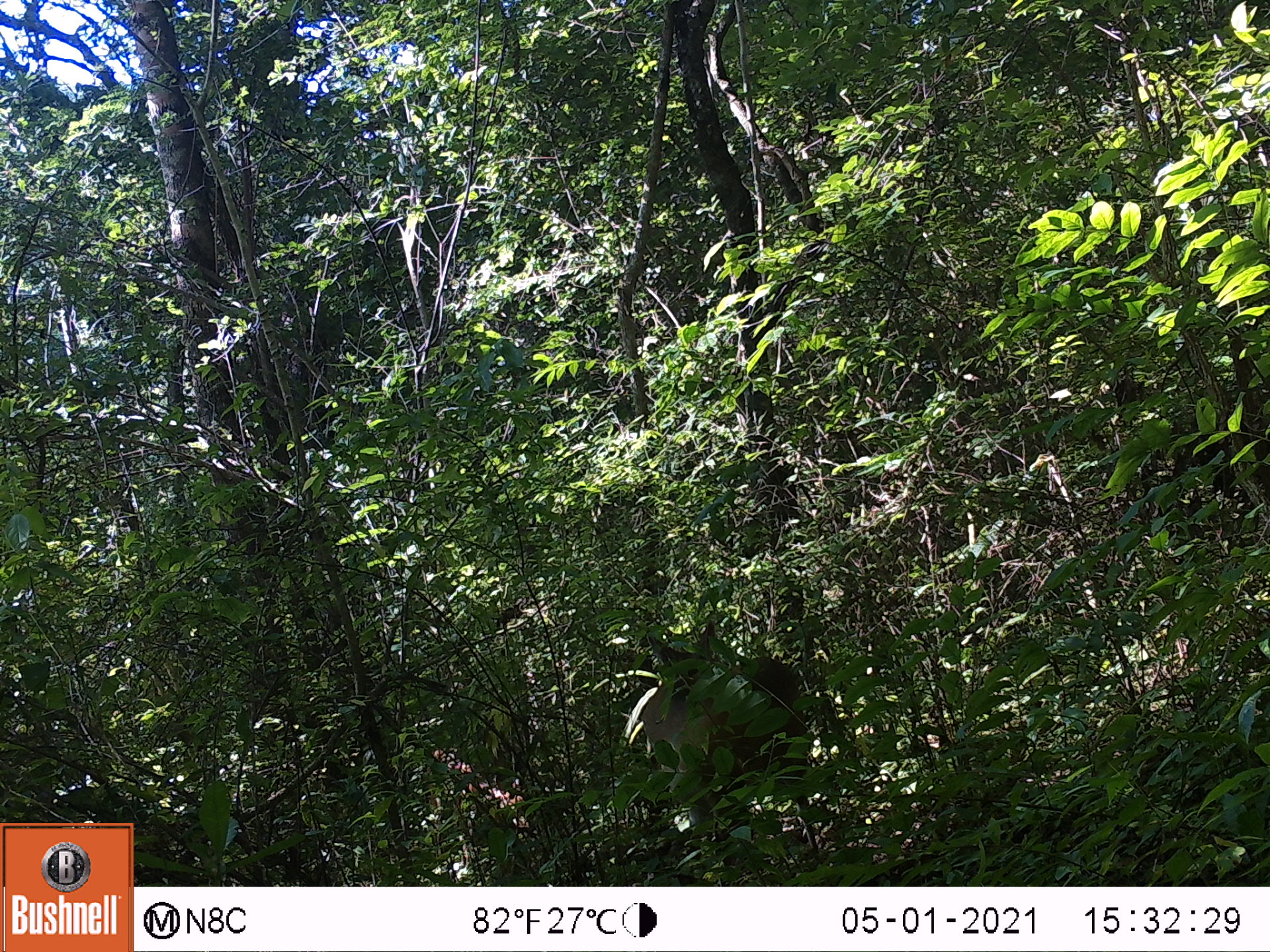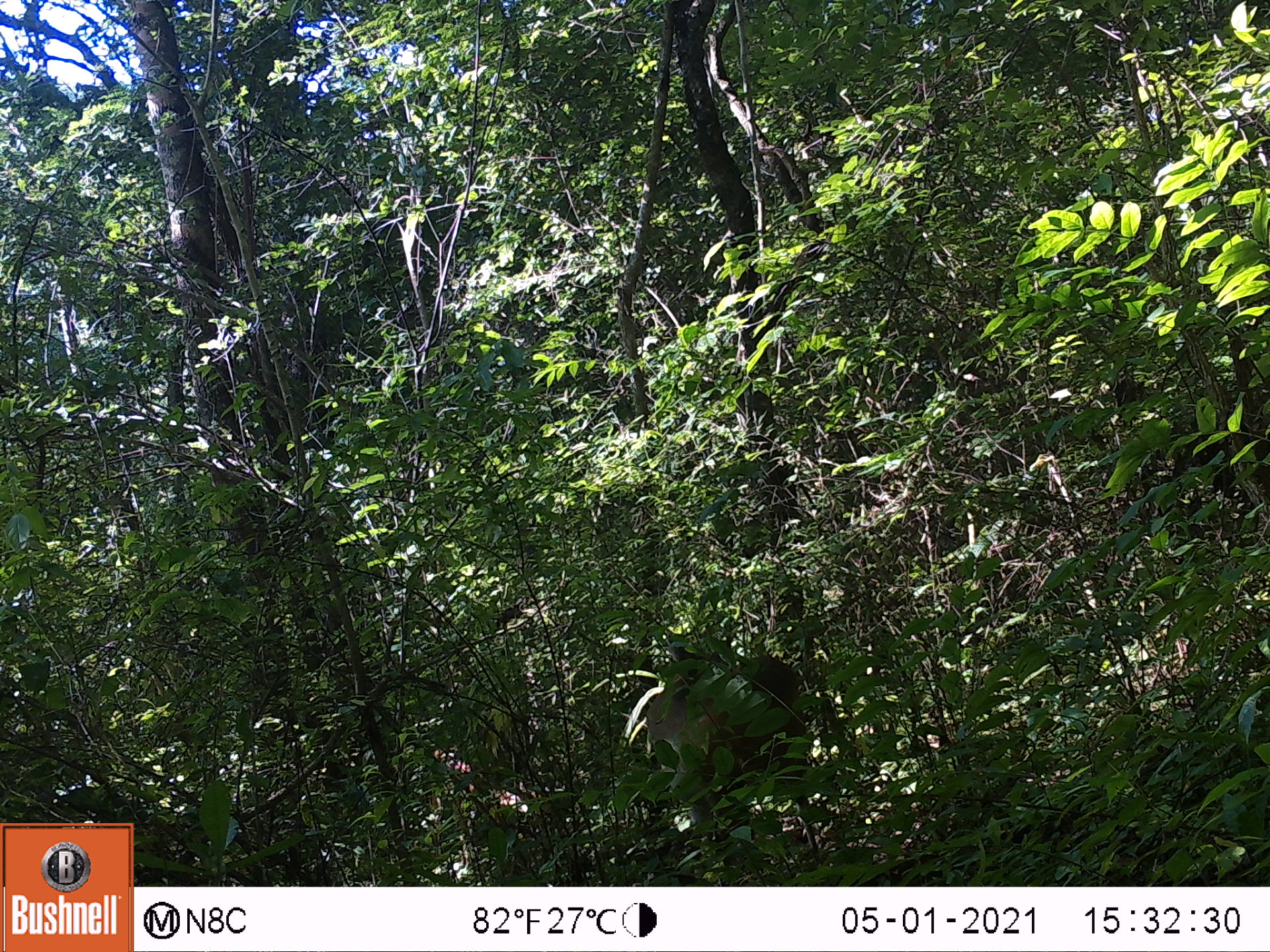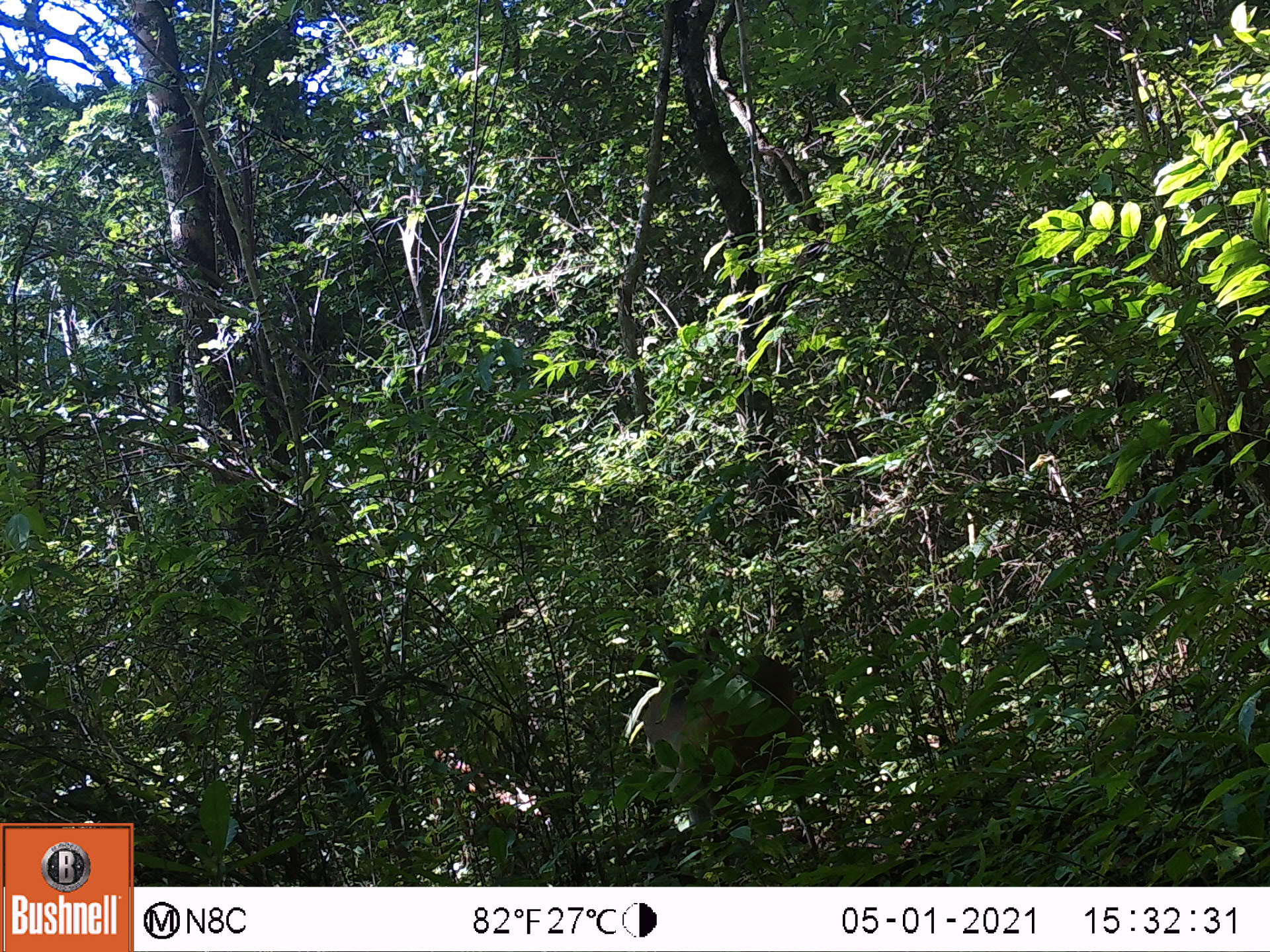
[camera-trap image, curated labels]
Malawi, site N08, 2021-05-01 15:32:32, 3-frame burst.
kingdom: Animalia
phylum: Chordata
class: Mammalia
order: Artiodactyla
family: Bovidae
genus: Tragelaphus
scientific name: Tragelaphus sylvaticus sylvaticus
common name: cape bushbuck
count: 1